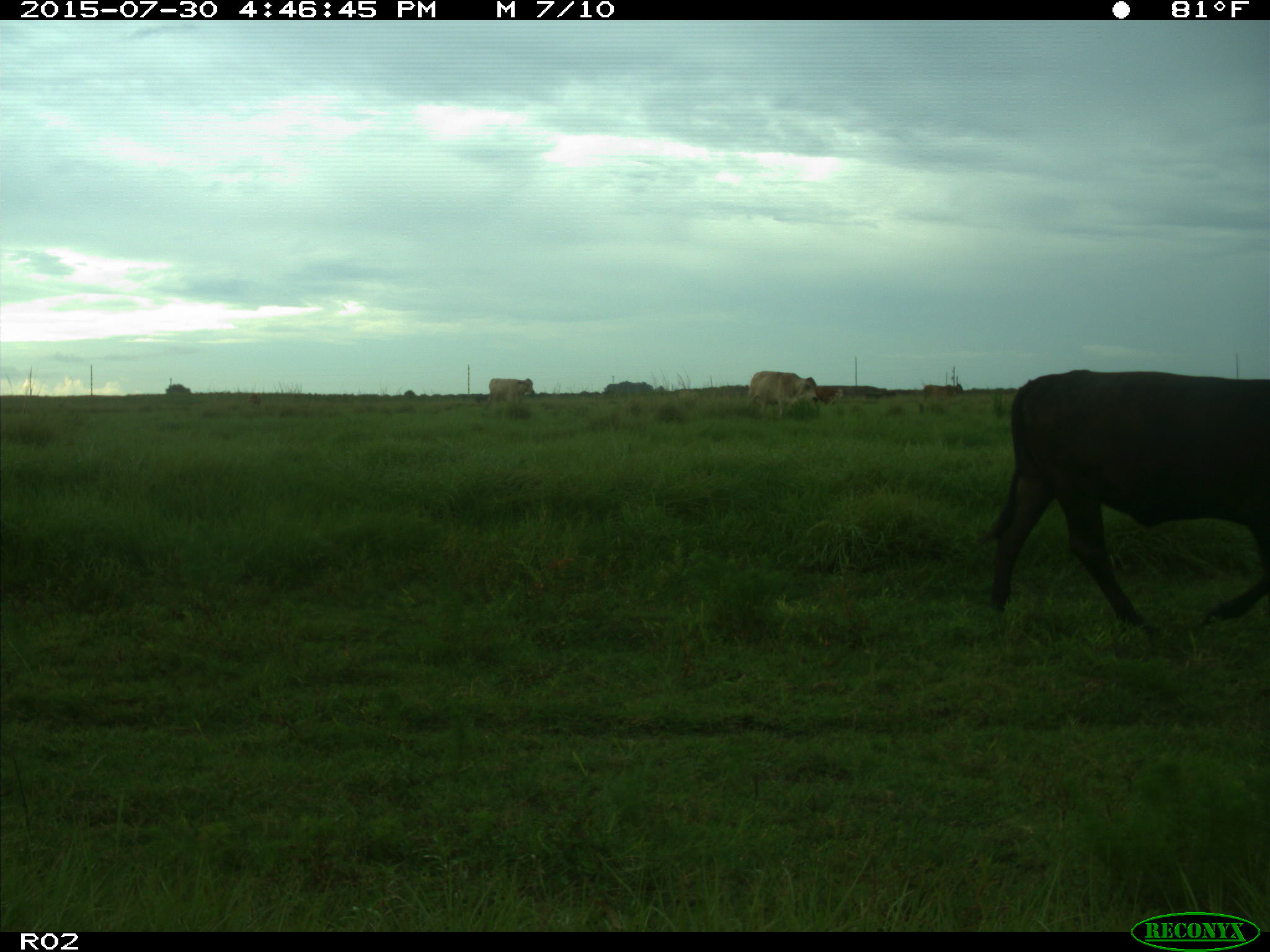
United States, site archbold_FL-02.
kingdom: Animalia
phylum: Chordata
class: Mammalia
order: Artiodactyla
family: Bovidae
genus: Bos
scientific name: Bos taurus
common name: domestic cow